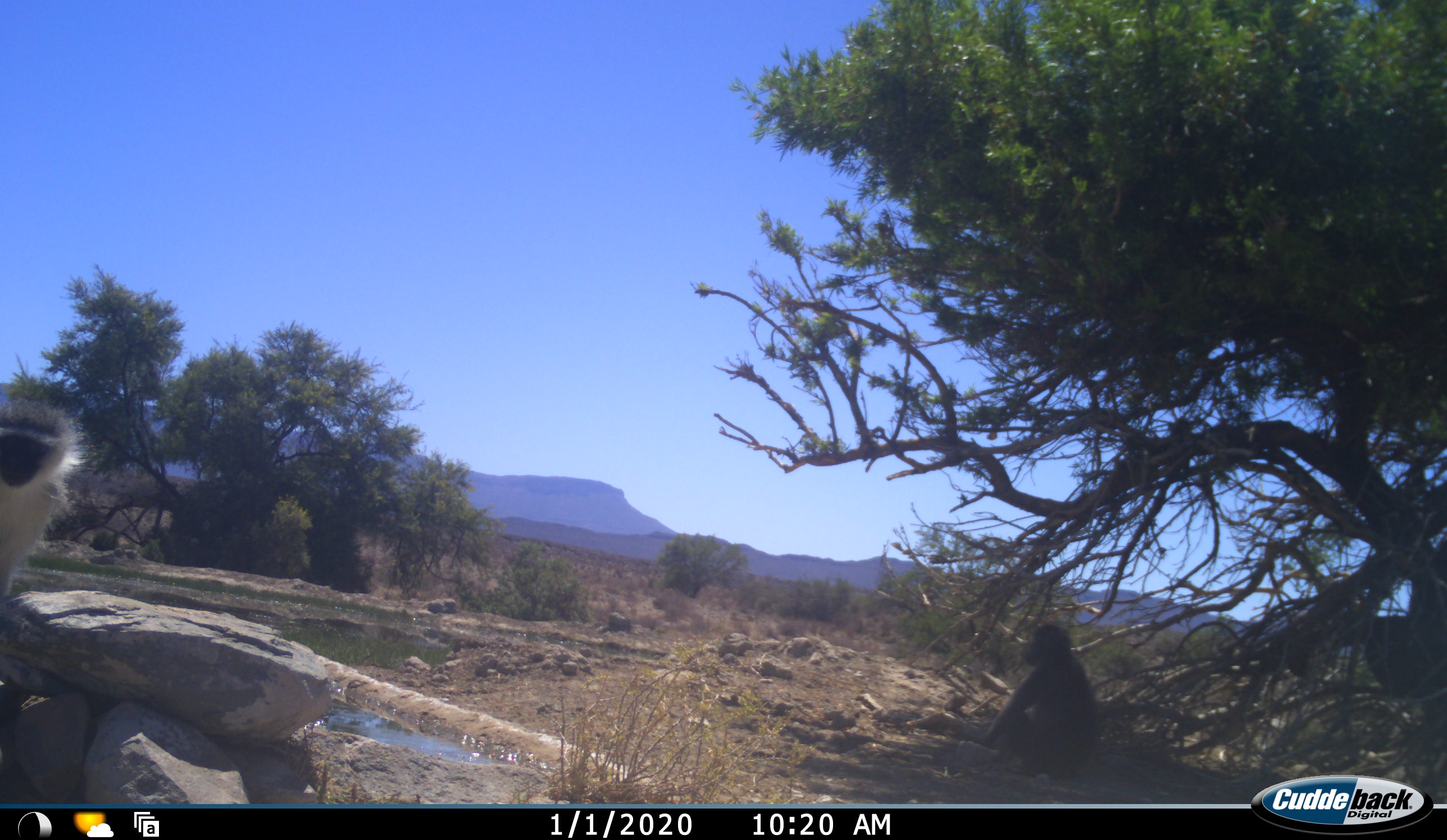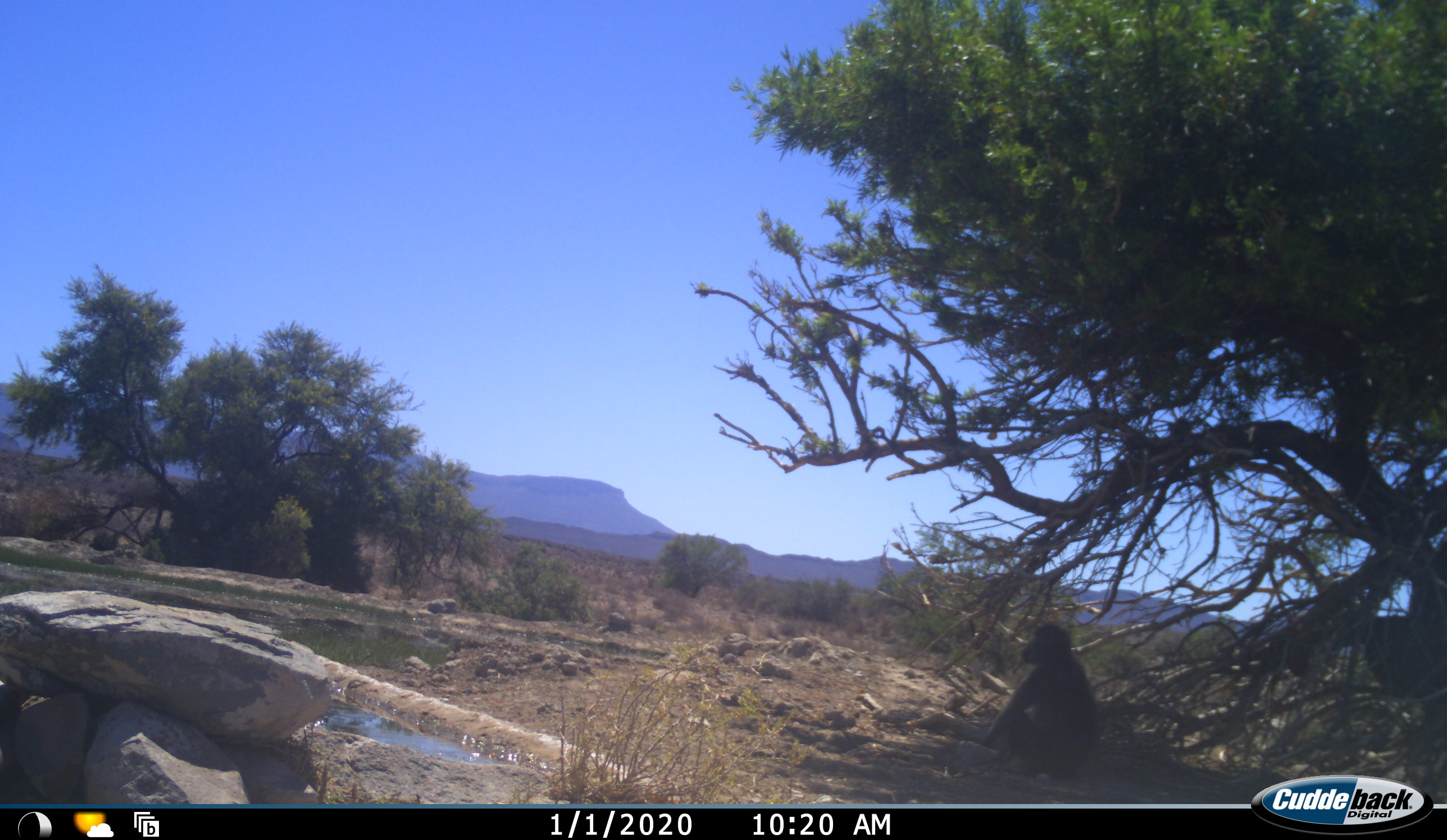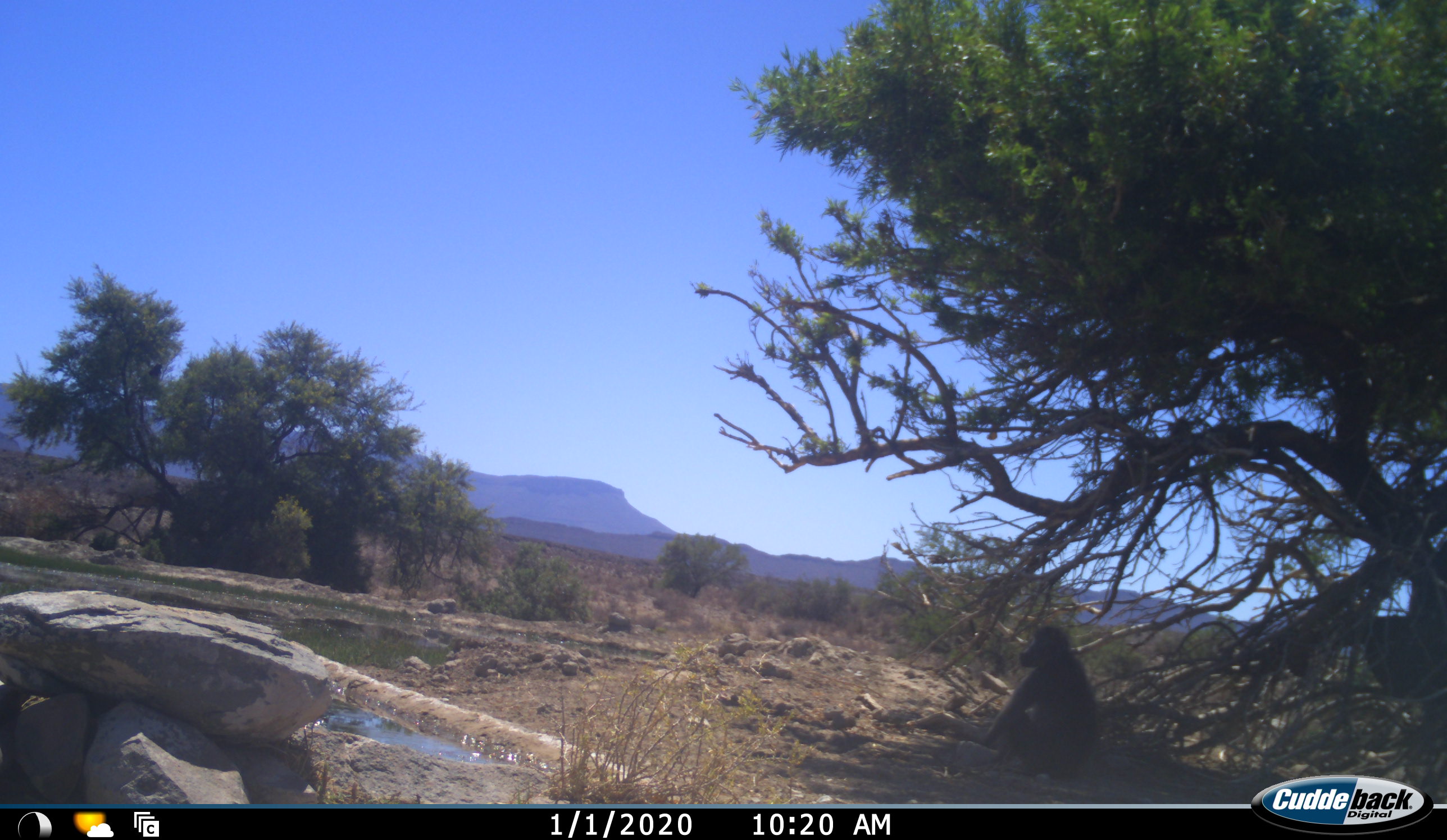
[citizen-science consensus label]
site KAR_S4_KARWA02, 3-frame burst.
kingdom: Animalia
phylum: Chordata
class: Mammalia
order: Primates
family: Cercopithecidae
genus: Chlorocebus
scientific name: Chlorocebus pygerythrus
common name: vervet monkey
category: monkeyvervet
Monkeyvervet (vervet monkey) (Chlorocebus pygerythrus), count 2. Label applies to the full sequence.